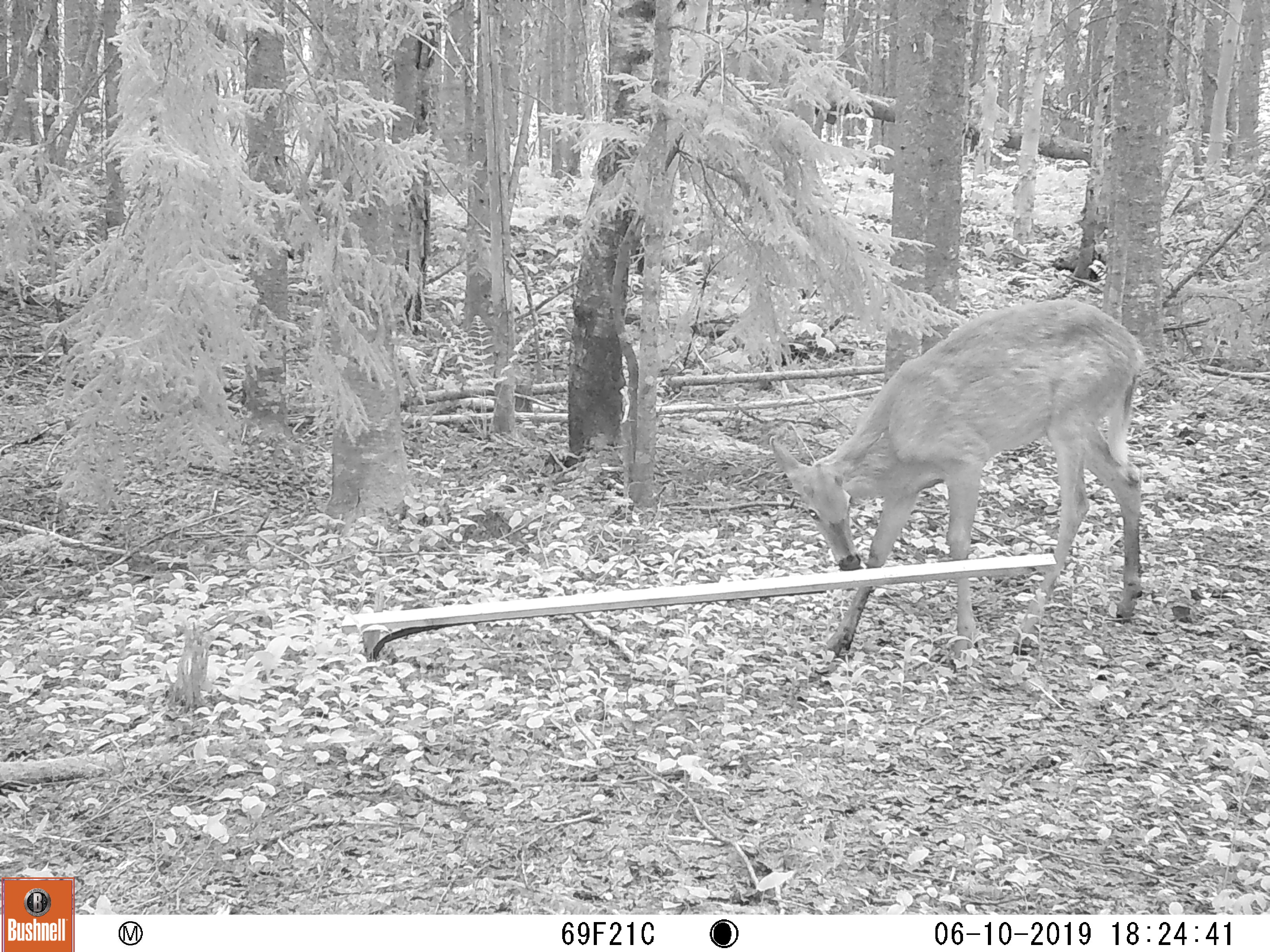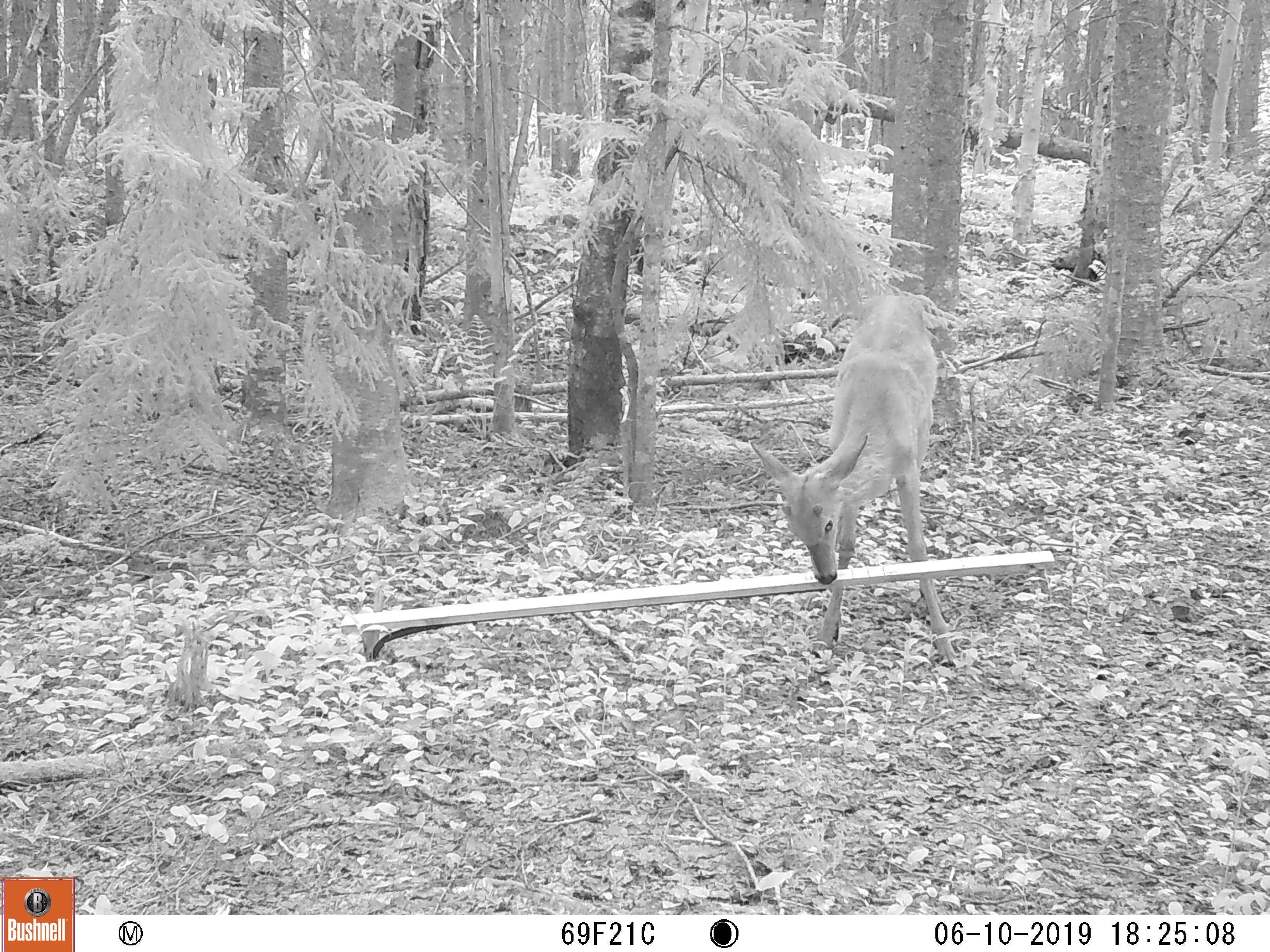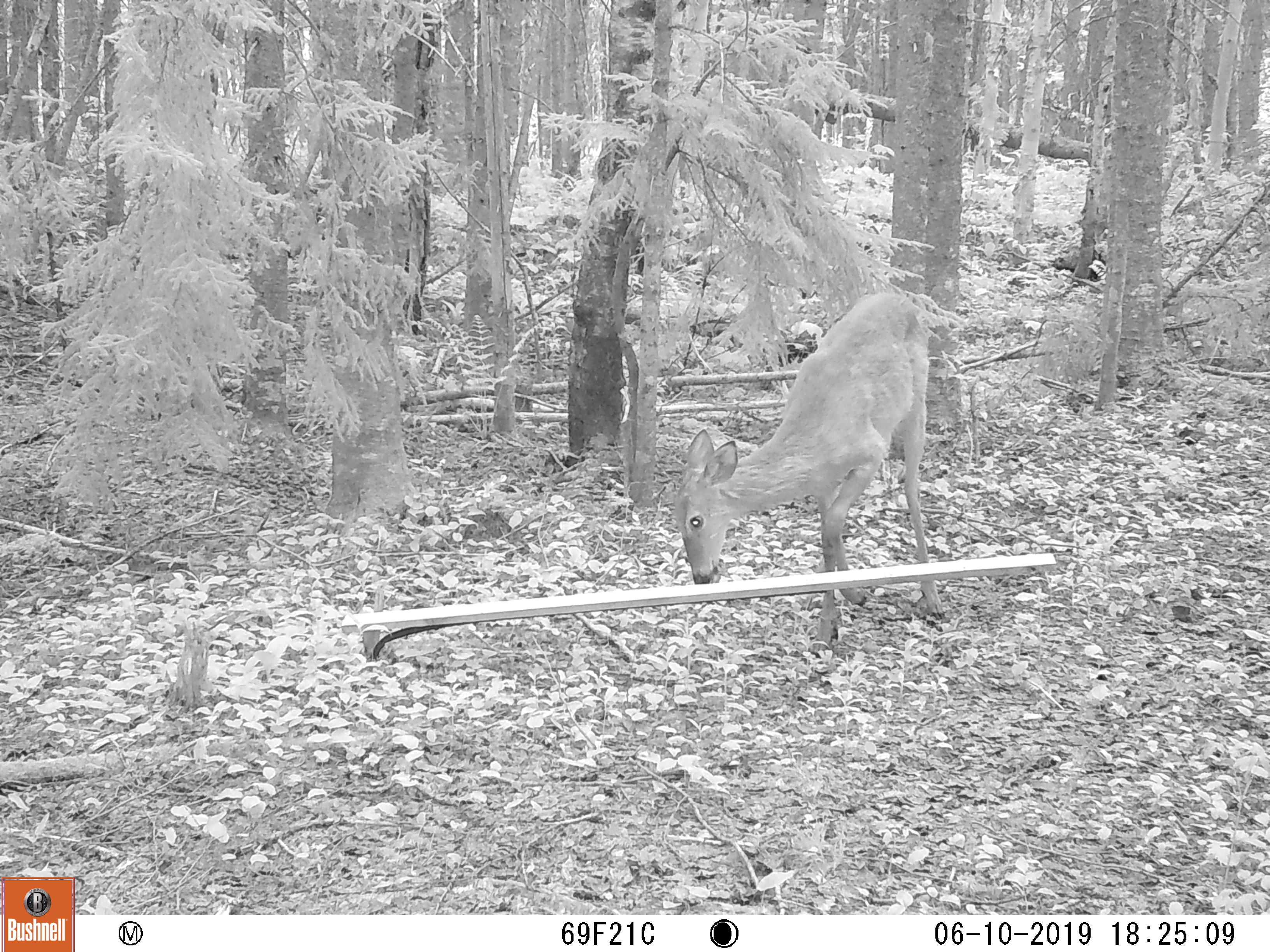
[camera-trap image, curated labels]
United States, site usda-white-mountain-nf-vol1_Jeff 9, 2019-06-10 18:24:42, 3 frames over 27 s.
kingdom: Animalia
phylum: Chordata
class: Mammalia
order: Artiodactyla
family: Cervidae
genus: Odocoileus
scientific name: Odocoileus virginianus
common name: white-tailed deer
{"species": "white-tailed deer (Odocoileus virginianus)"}